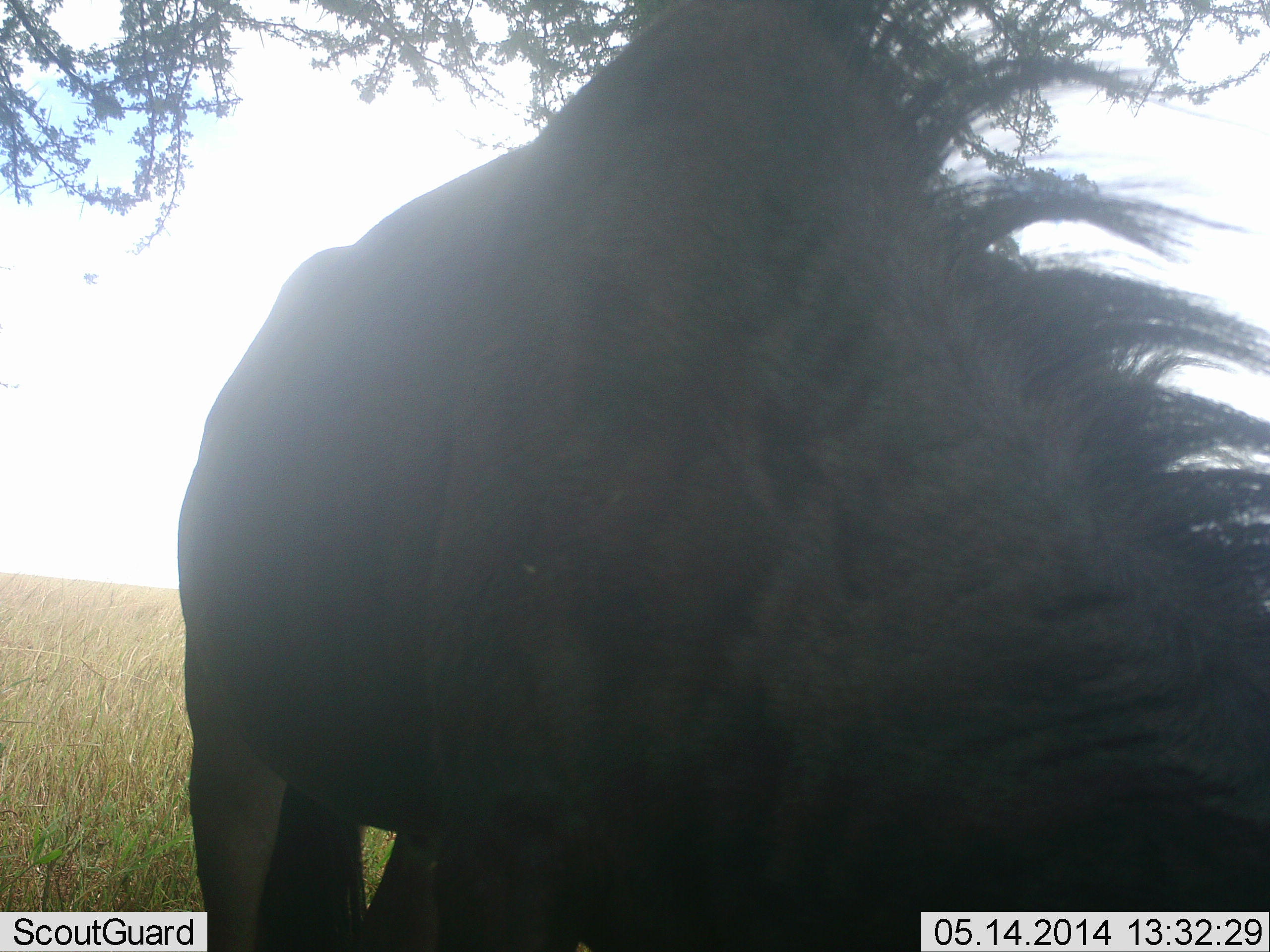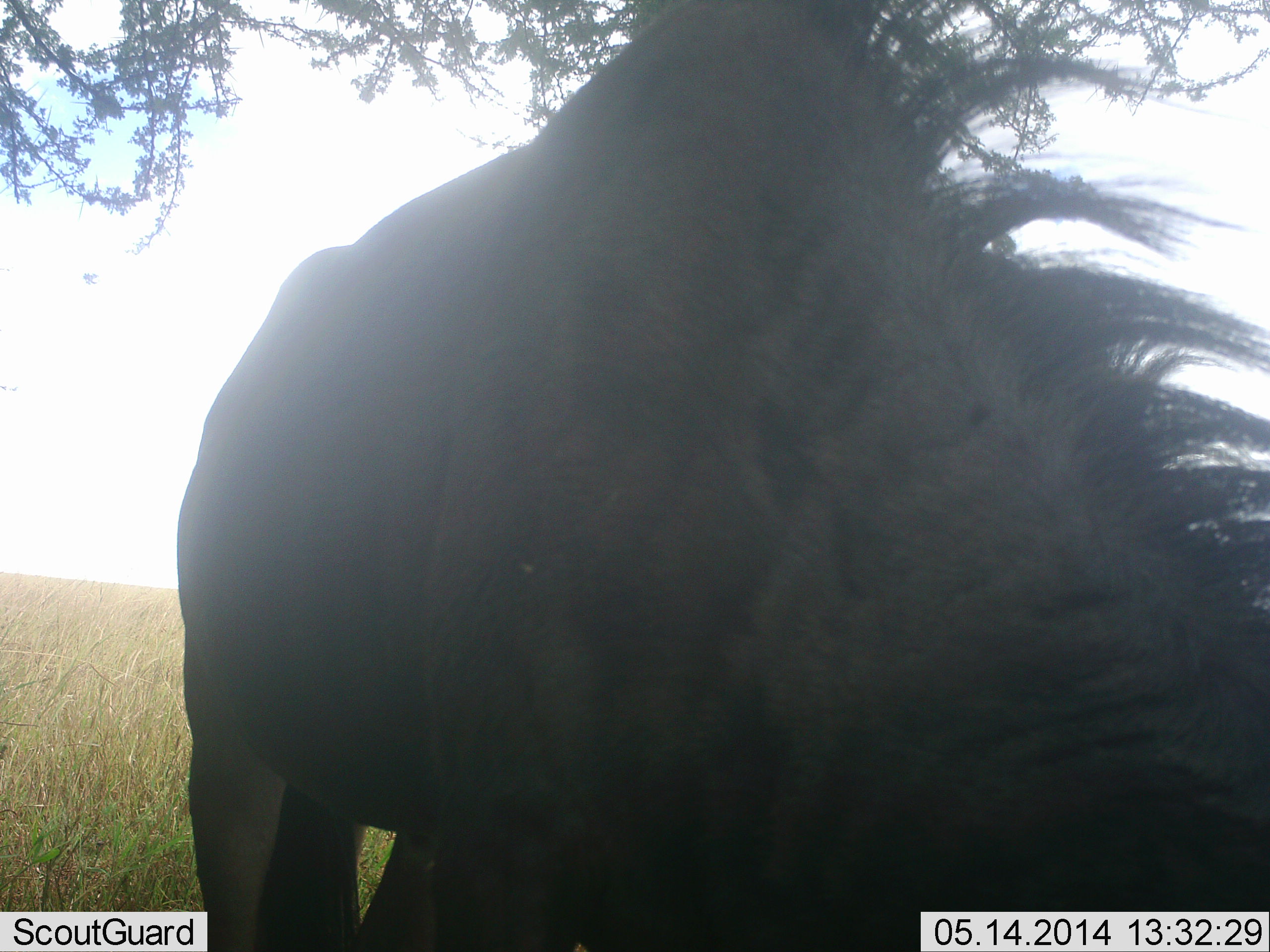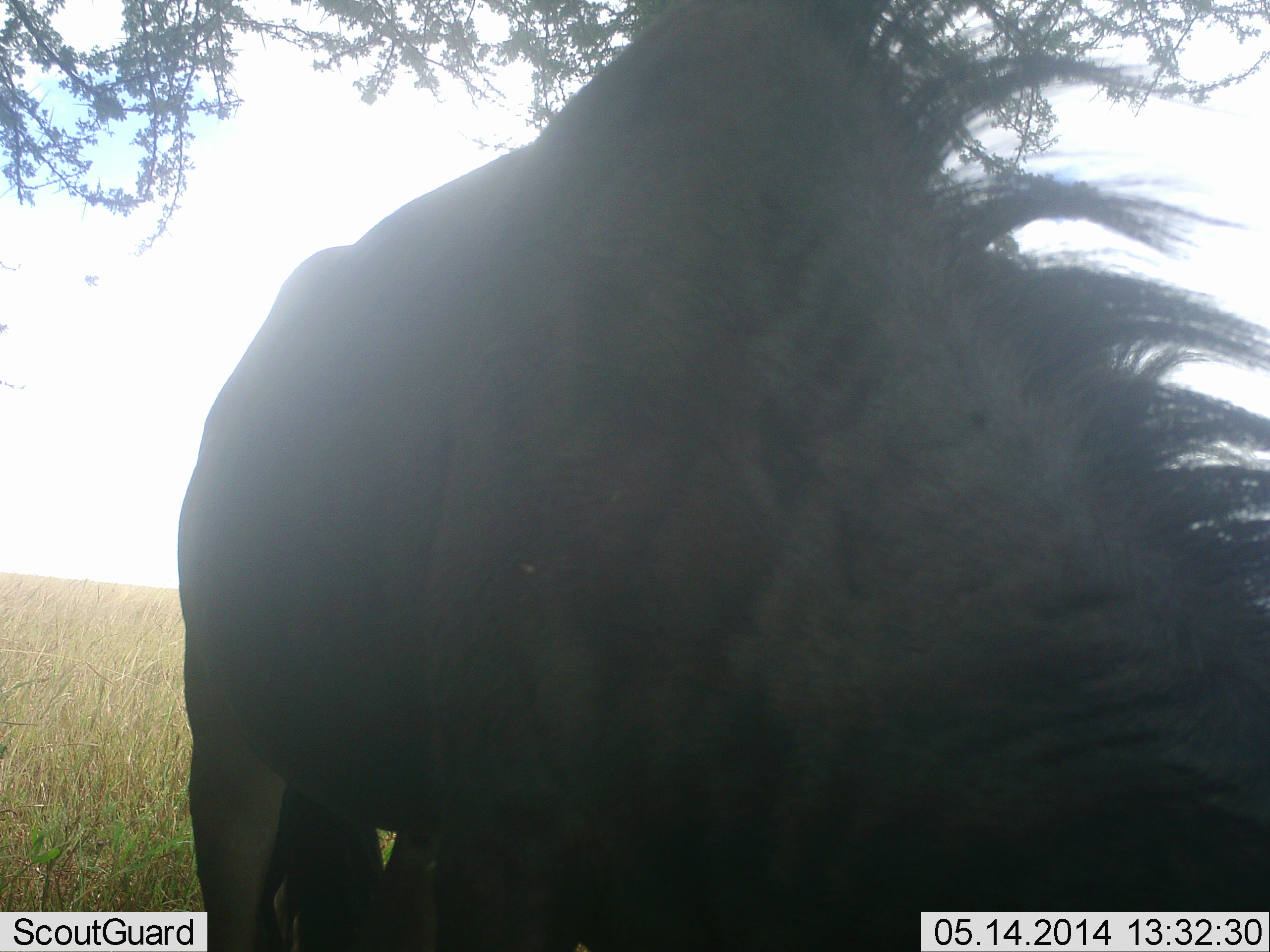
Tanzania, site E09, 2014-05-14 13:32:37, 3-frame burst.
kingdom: Animalia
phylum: Chordata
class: Mammalia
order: Artiodactyla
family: Bovidae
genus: Connochaetes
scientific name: Connochaetes taurinus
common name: blue wildebeest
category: wildebeest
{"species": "wildebeest (blue wildebeest) (Connochaetes taurinus)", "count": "1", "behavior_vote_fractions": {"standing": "40%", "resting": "10%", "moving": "0%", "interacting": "0%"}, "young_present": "0%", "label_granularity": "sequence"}